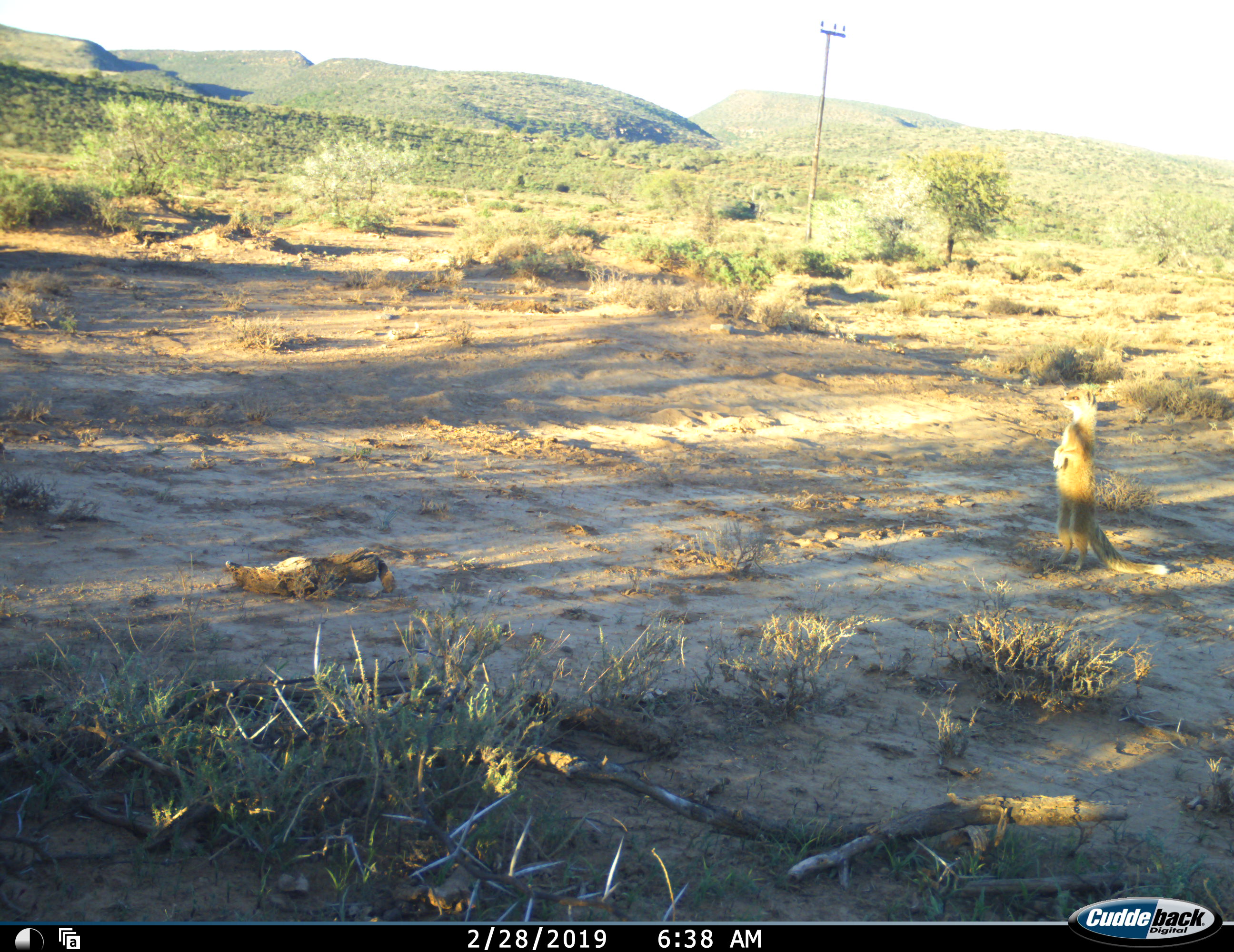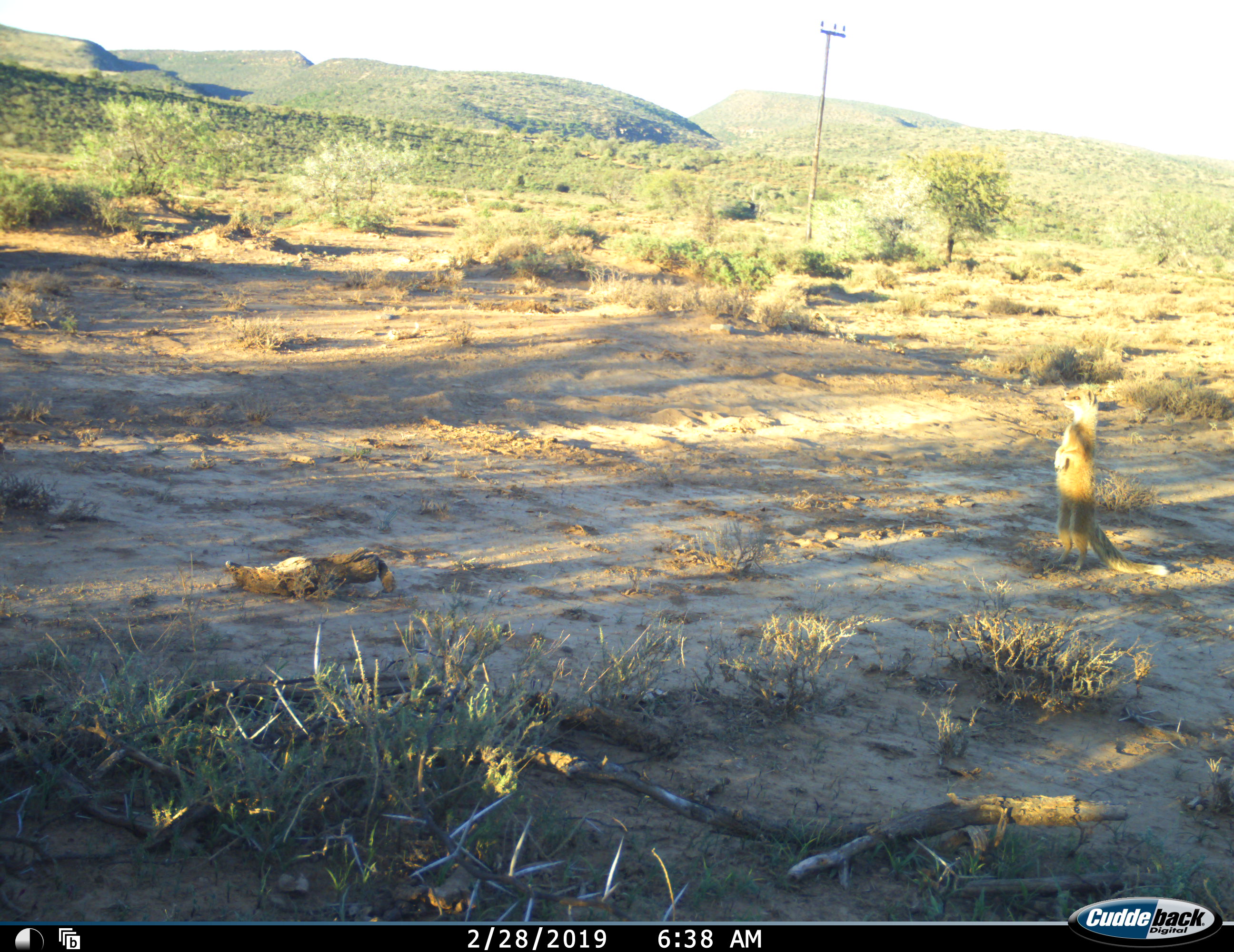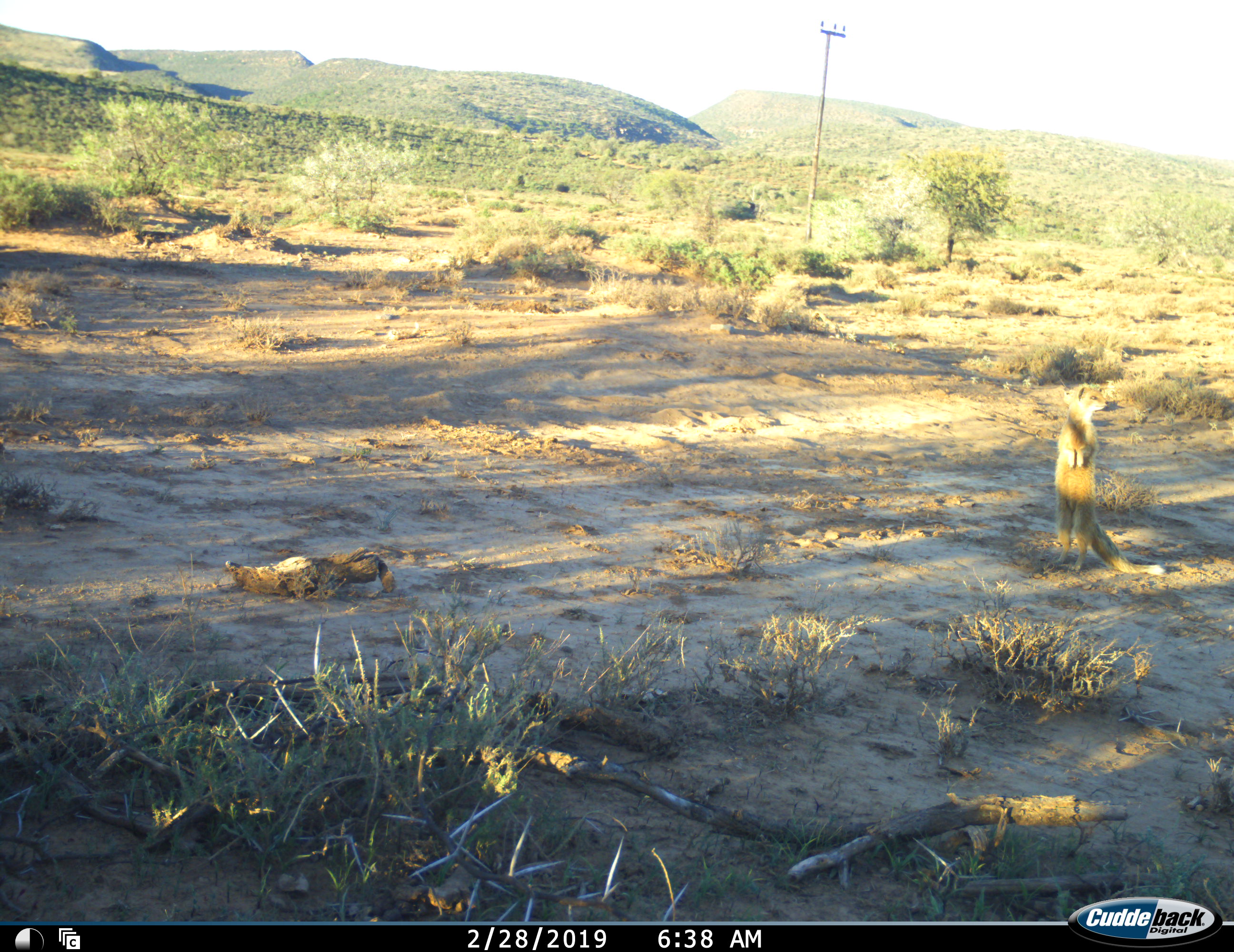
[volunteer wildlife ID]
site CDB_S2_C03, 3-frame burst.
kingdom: Animalia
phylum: Chordata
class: Mammalia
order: Carnivora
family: Herpestidae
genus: Cynictis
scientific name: Cynictis penicillata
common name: yellow mongoose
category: mongooseyellow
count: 1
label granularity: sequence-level